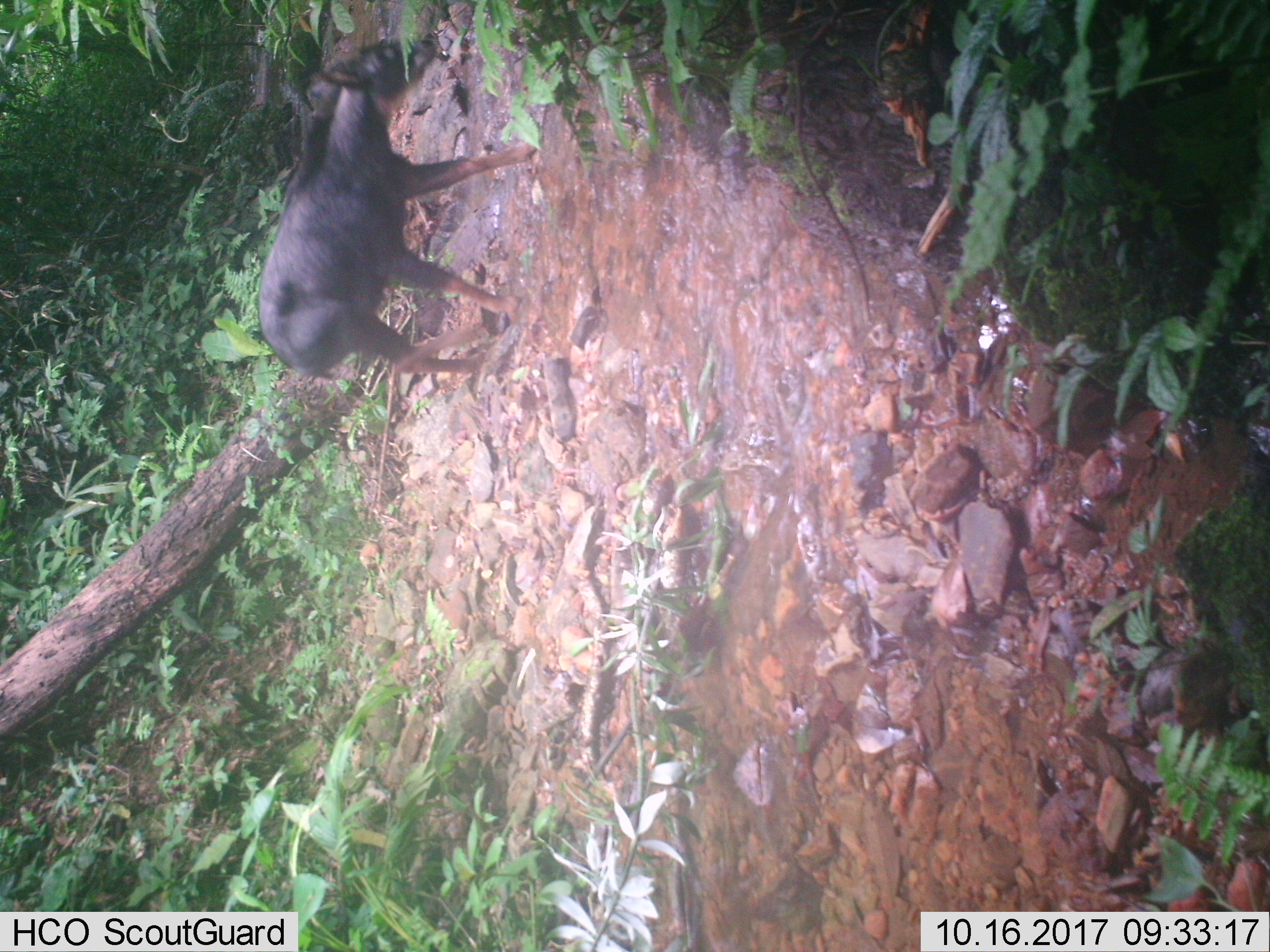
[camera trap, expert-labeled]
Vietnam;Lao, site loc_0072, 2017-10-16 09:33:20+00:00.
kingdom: Animalia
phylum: Chordata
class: Mammalia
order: Artiodactyla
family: Bovidae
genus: Capricornis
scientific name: Capricornis sumatraensis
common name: chinese serow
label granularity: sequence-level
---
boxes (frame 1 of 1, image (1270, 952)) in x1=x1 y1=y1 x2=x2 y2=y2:
chinese serow: x1=252 y1=38 x2=538 y2=379